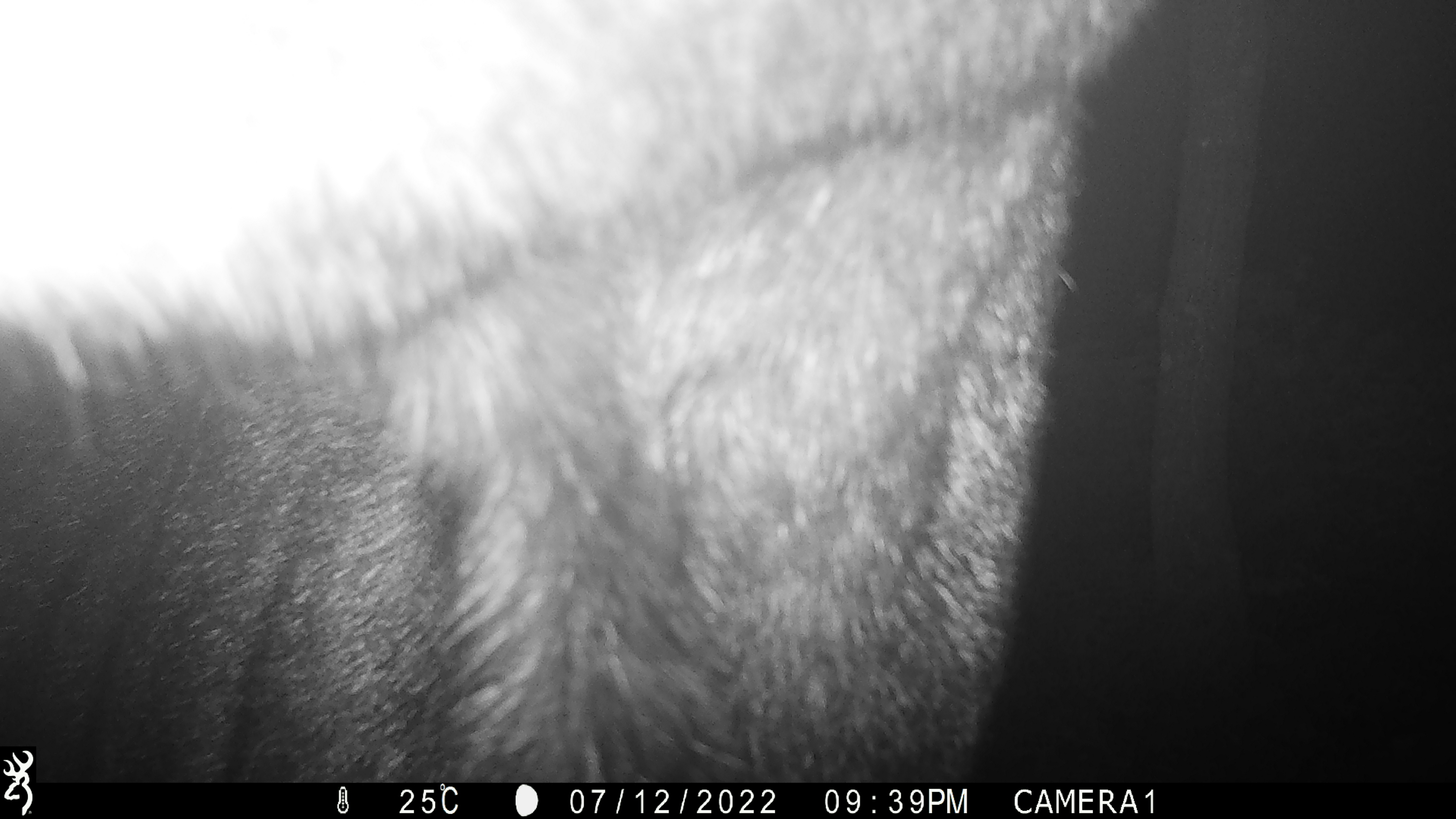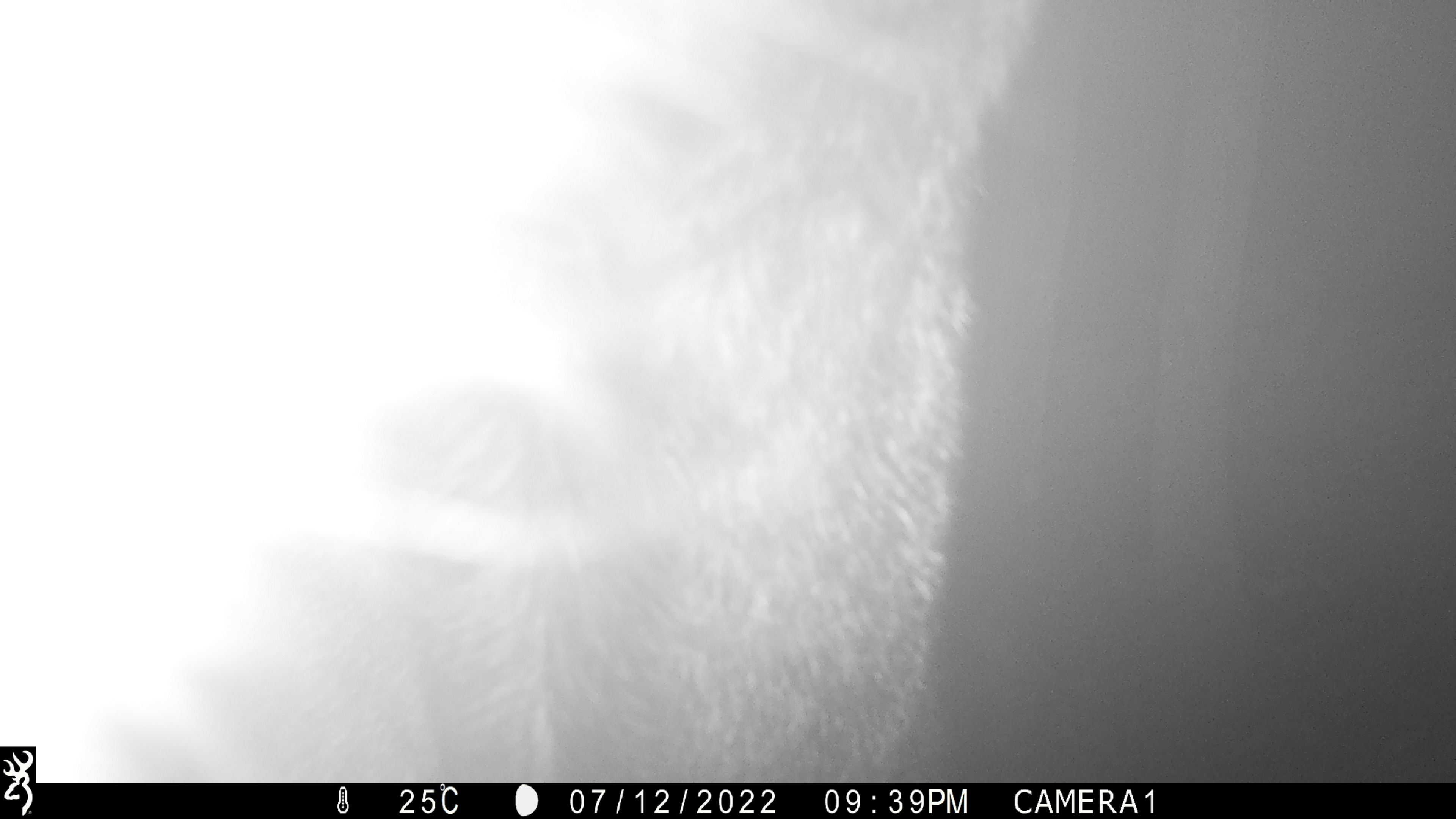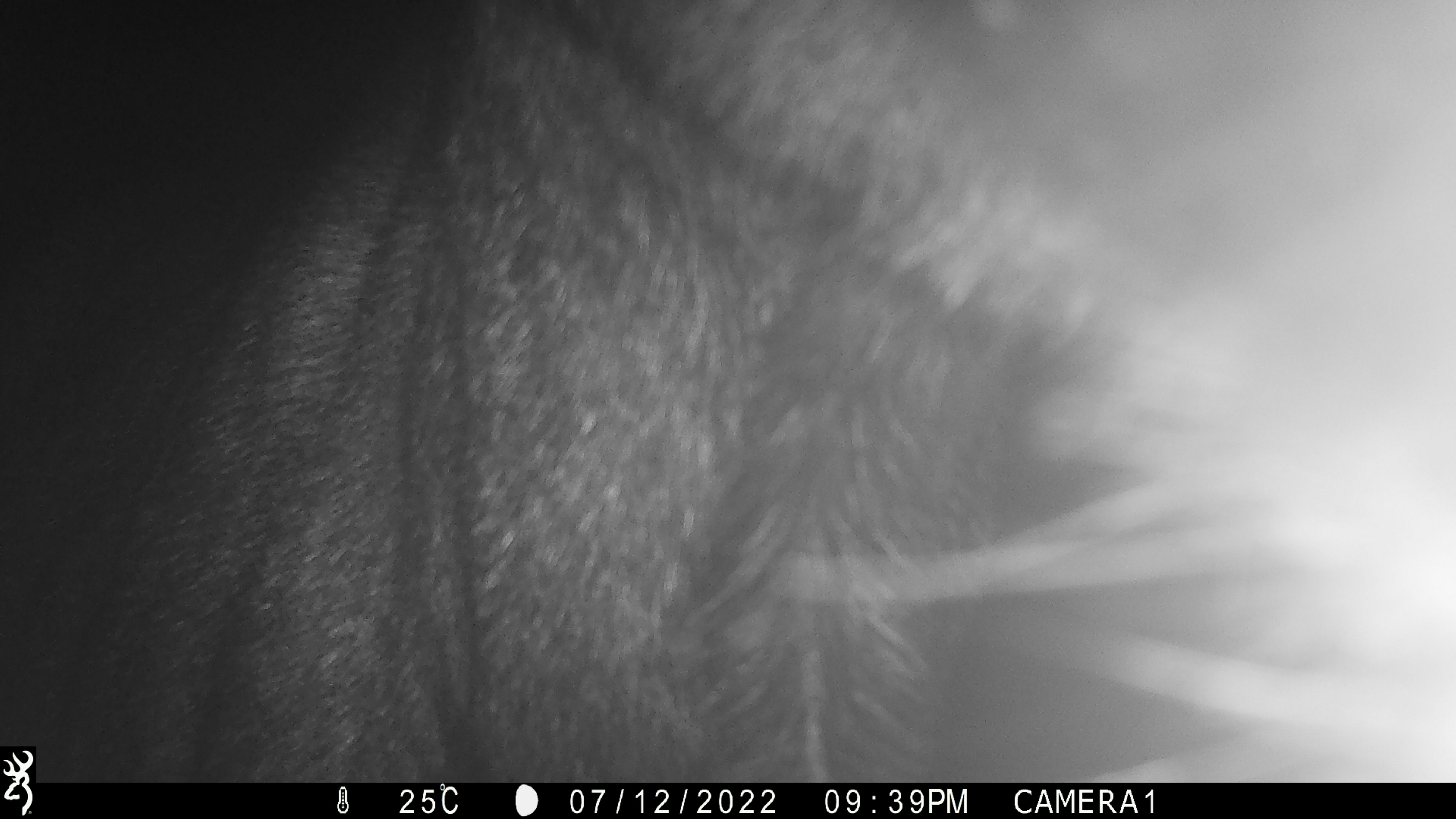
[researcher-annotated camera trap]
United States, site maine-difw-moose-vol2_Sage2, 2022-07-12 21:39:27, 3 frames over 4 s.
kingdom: Animalia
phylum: Chordata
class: Mammalia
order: Artiodactyla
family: Cervidae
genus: Alces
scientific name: Alces alces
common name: moose